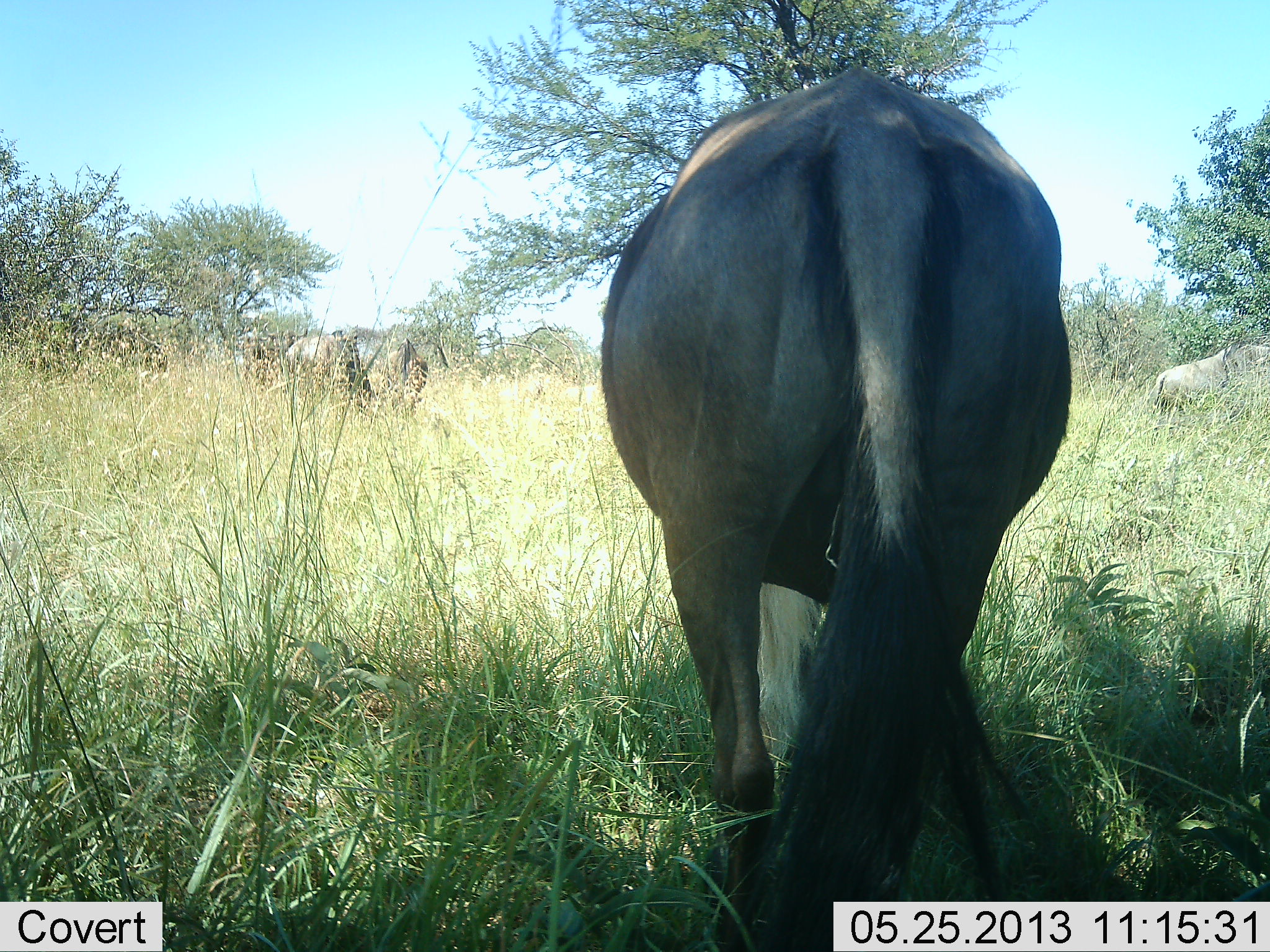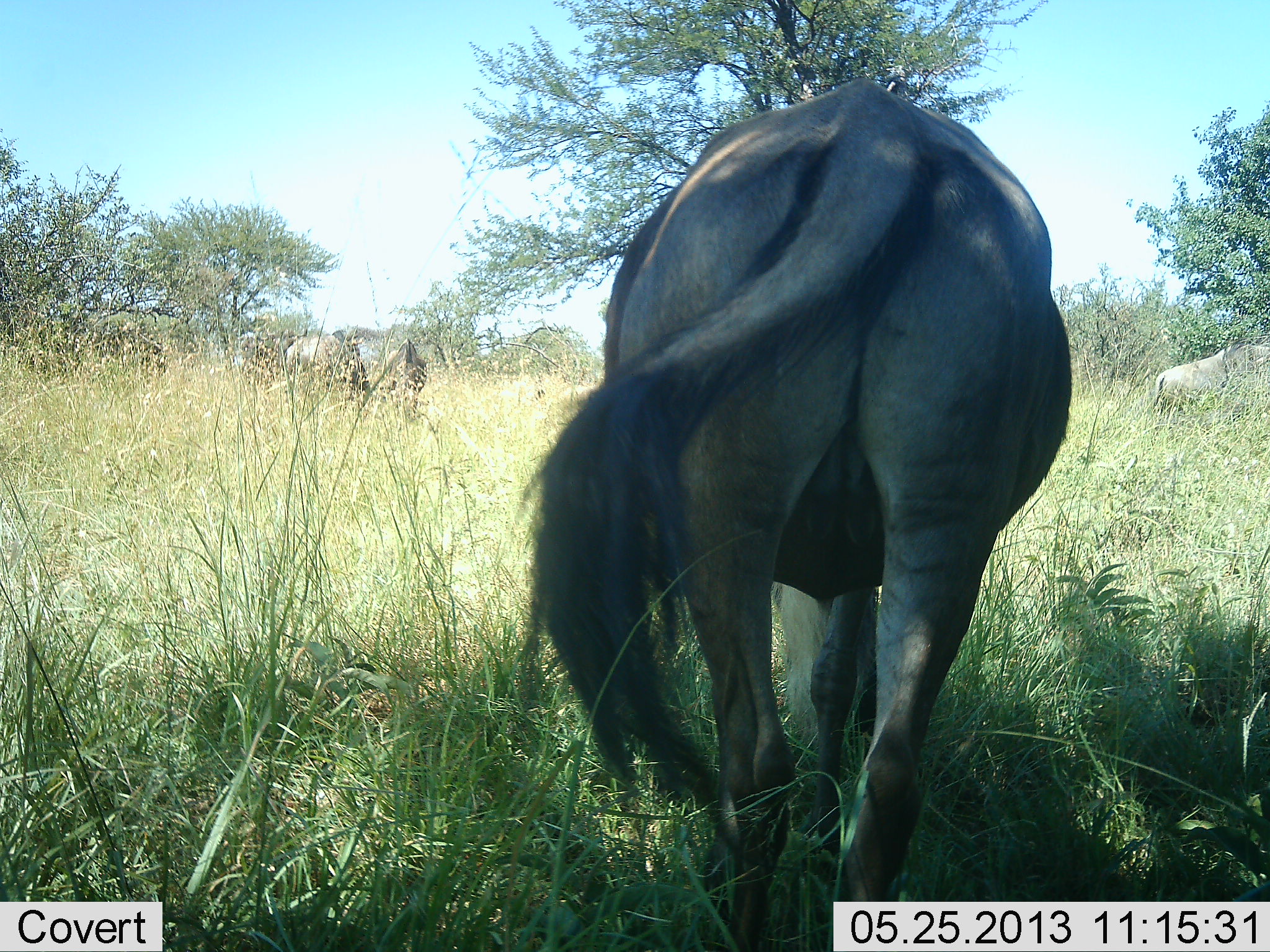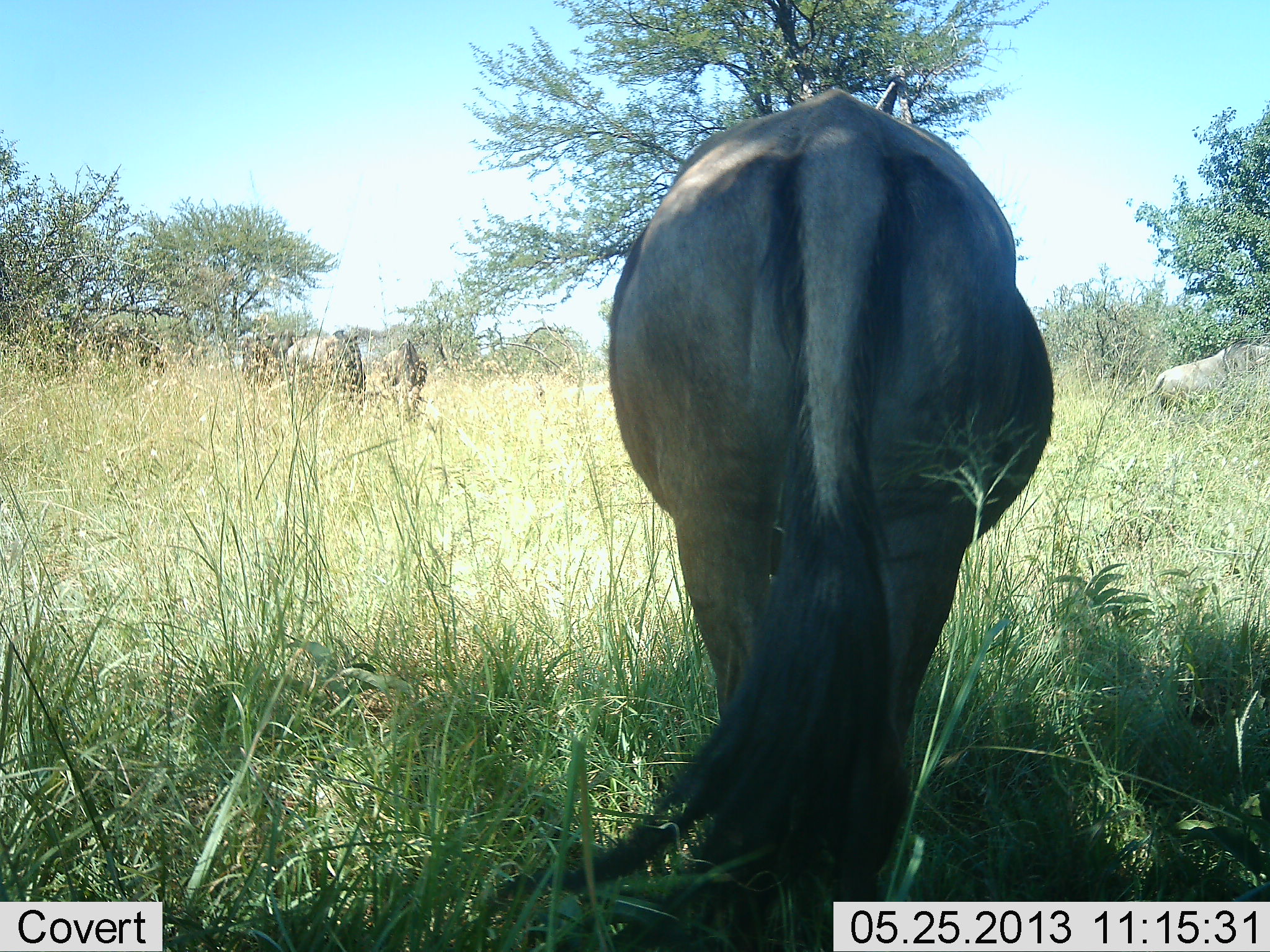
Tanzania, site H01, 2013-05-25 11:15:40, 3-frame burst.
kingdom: Animalia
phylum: Chordata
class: Mammalia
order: Artiodactyla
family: Bovidae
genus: Connochaetes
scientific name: Connochaetes taurinus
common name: blue wildebeest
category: wildebeest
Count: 4.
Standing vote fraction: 70%.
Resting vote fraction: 0%.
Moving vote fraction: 0%.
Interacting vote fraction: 0%.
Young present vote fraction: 0%.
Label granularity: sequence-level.